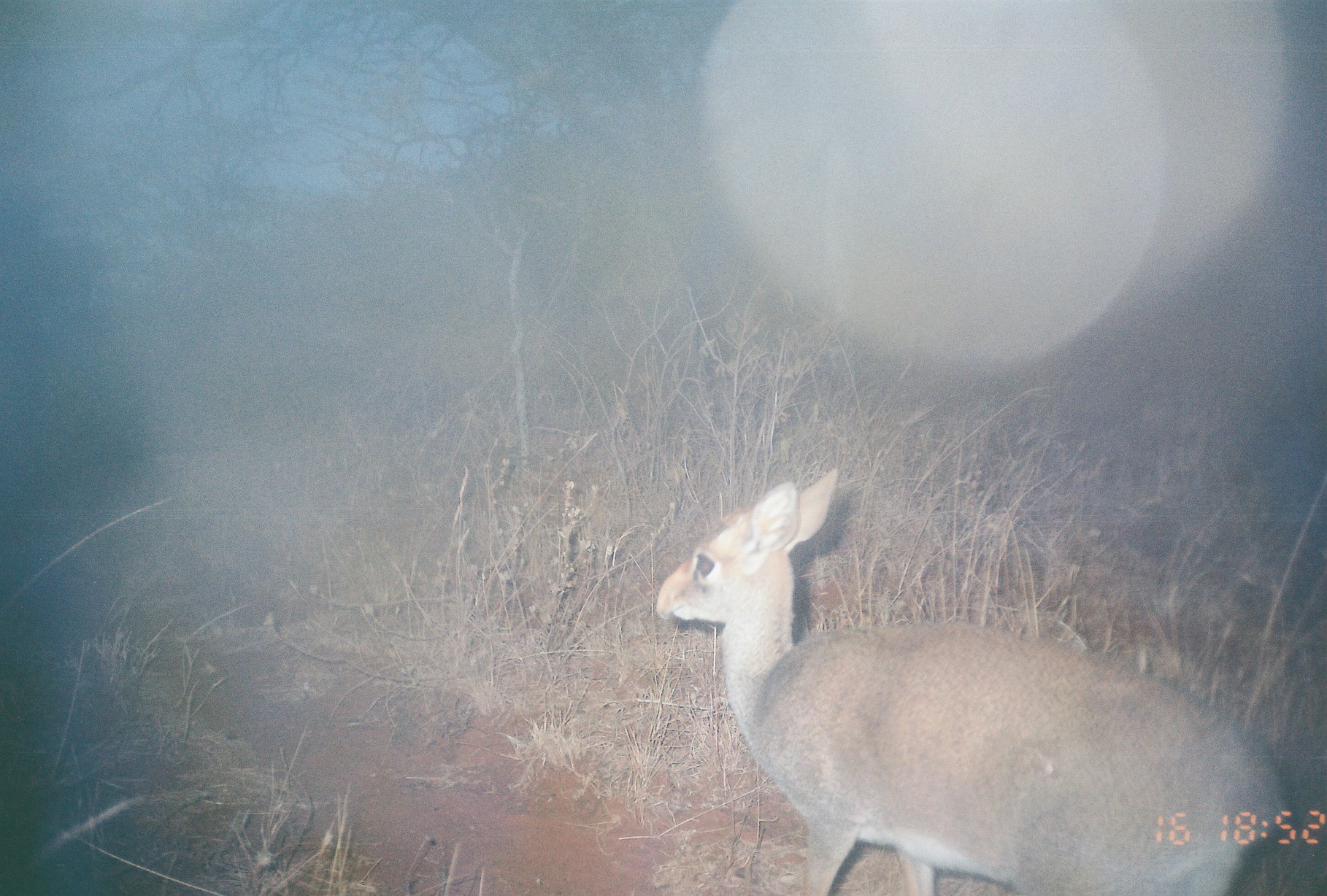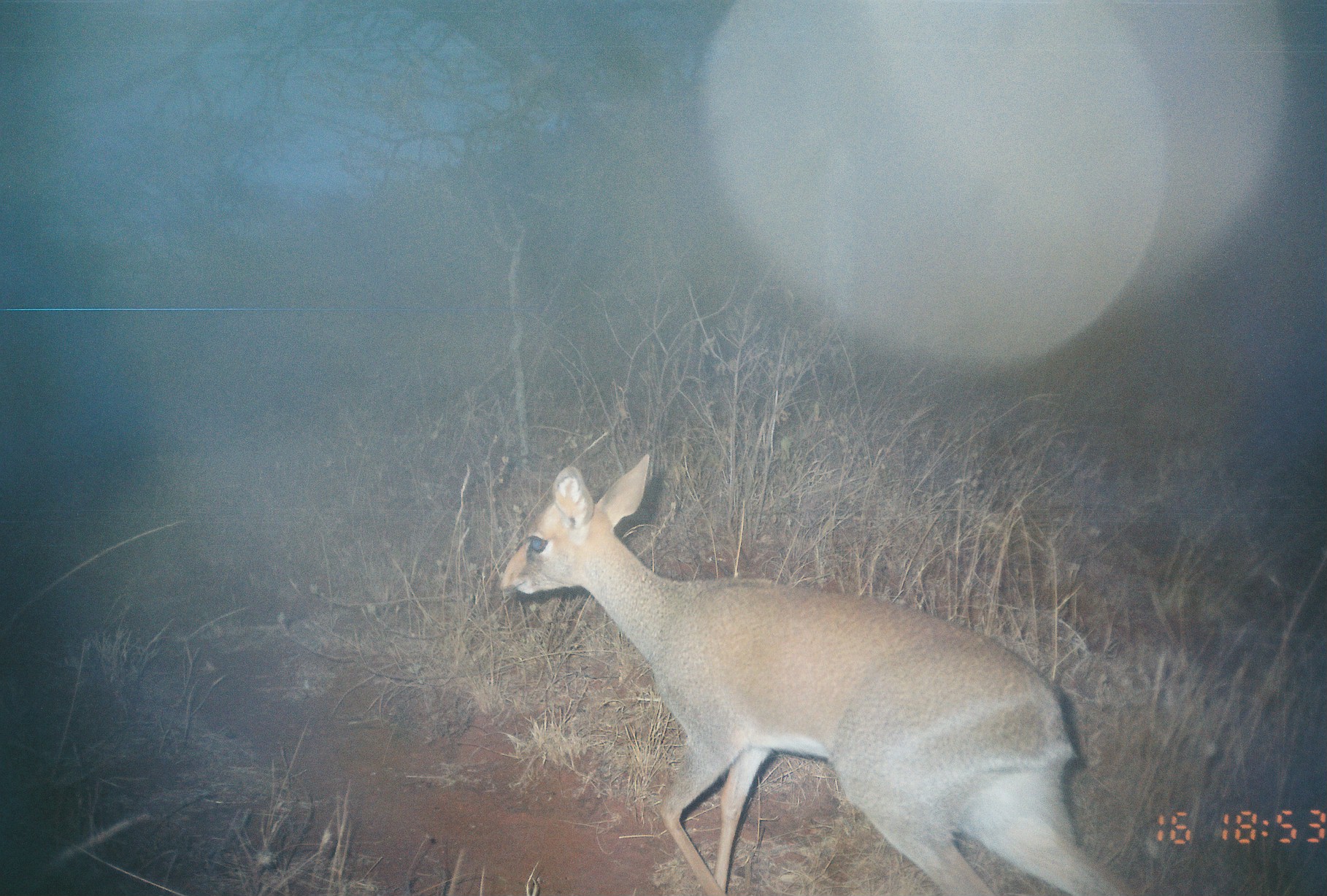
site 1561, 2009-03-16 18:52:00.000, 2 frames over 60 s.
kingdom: Animalia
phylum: Chordata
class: Mammalia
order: Artiodactyla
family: Bovidae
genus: Madoqua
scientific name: Madoqua guentheri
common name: günther's dik-dik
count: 1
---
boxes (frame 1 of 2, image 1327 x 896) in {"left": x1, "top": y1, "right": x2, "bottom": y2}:
madoqua guentheri: {"left": 653, "top": 461, "right": 1290, "bottom": 896}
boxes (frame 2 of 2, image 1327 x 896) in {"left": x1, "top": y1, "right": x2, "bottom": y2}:
madoqua guentheri: {"left": 497, "top": 451, "right": 1131, "bottom": 896}